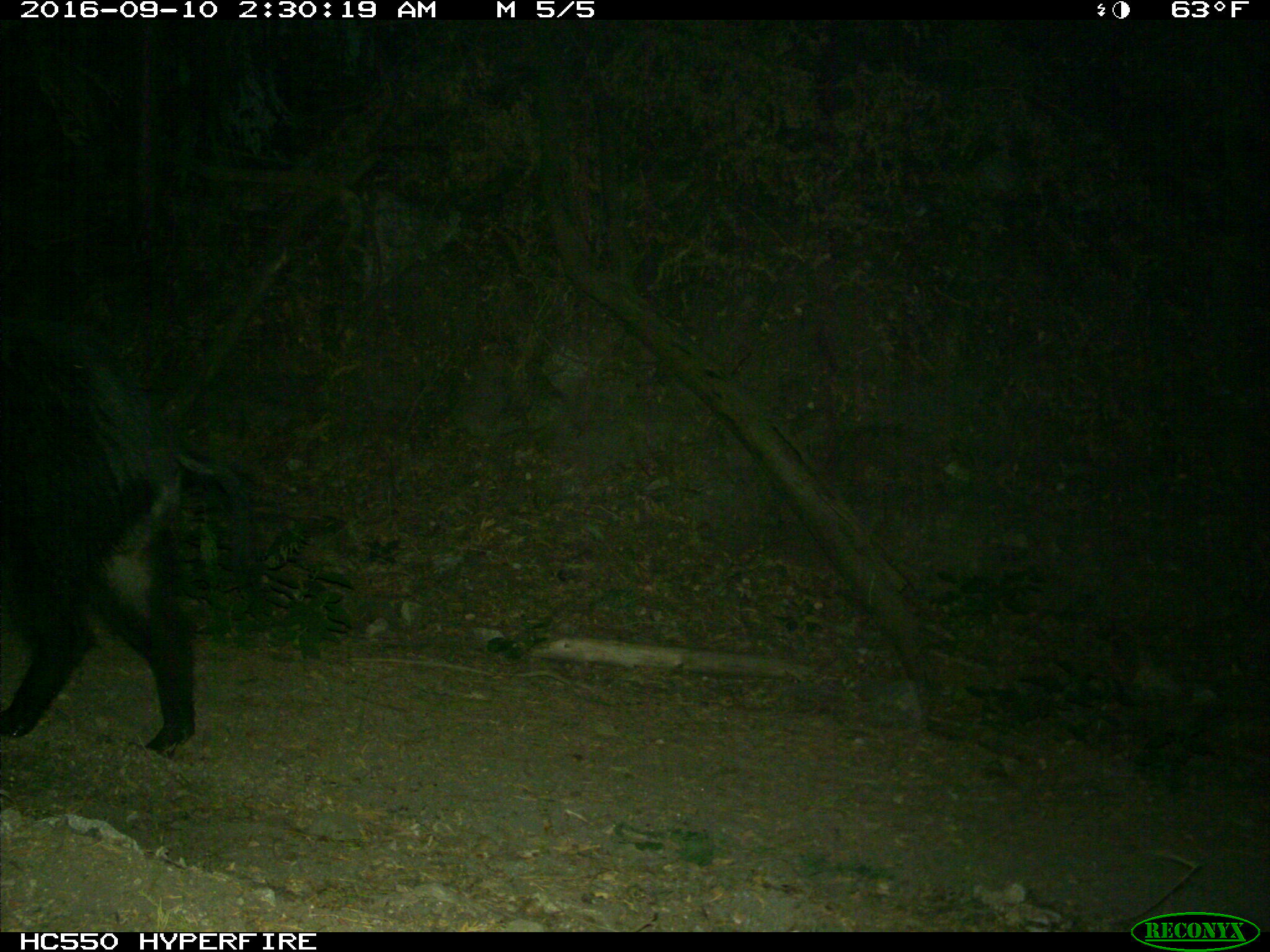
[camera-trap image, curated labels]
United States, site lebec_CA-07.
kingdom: Animalia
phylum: Chordata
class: Mammalia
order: Artiodactyla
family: Suidae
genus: Sus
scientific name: Sus scrofa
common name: wild boar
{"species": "Sus scrofa (wild boar)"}